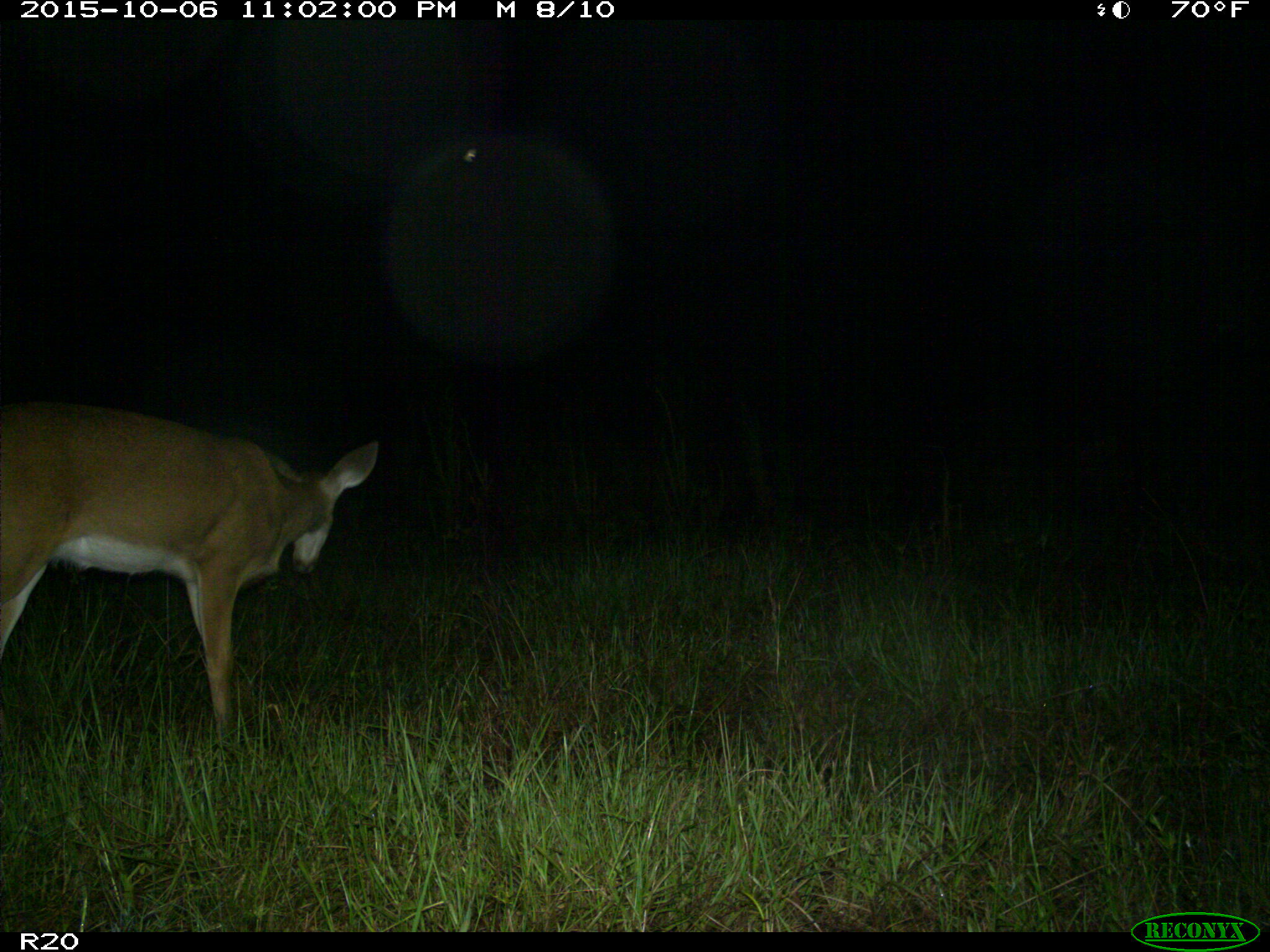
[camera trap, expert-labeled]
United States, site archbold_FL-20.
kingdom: Animalia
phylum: Chordata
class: Mammalia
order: Artiodactyla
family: Cervidae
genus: Odocoileus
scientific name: Odocoileus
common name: deer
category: unidentified deer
Unidentified deer (deer) (Odocoileus).